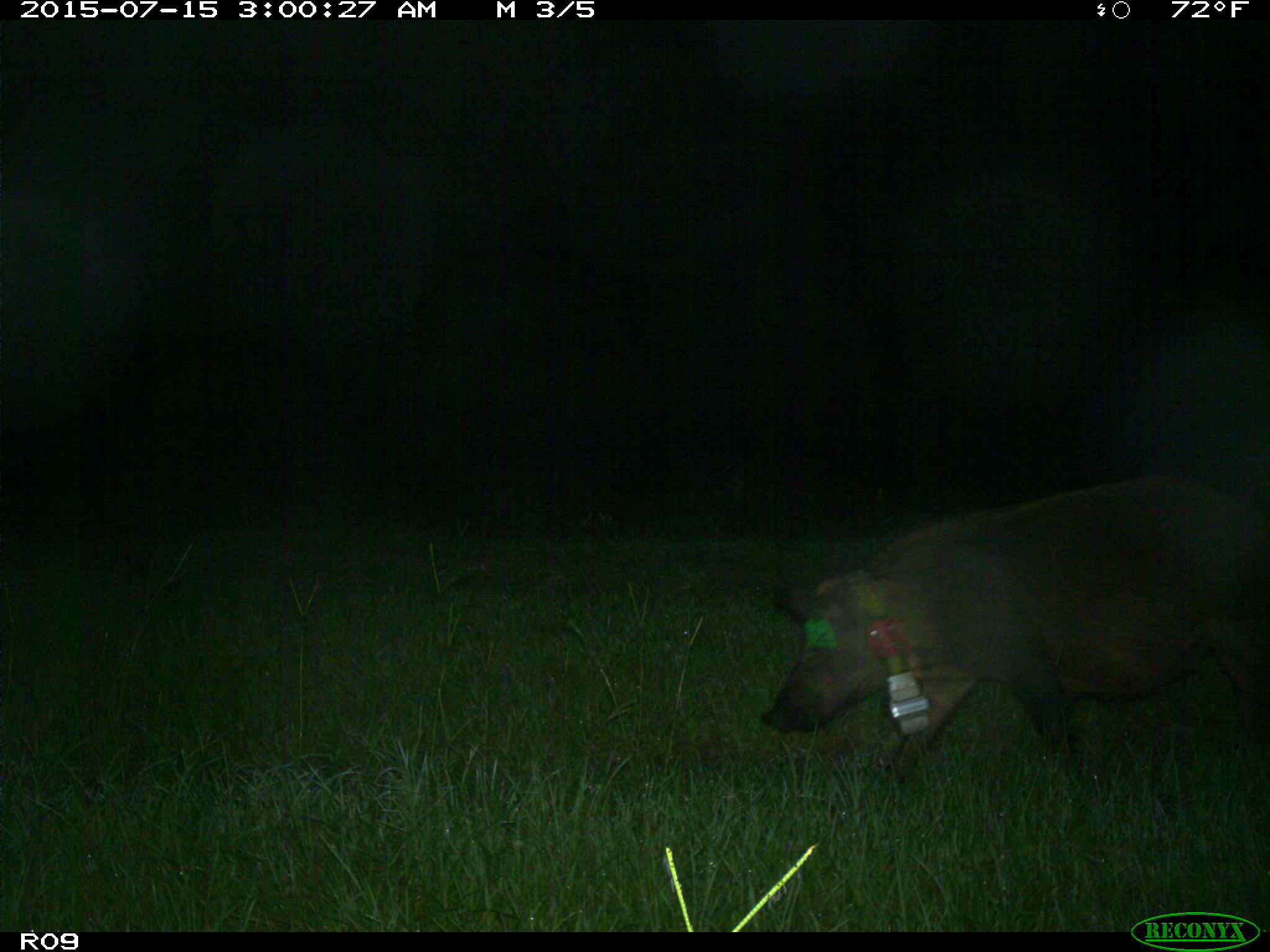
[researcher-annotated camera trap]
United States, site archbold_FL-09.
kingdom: Animalia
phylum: Chordata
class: Mammalia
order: Artiodactyla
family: Suidae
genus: Sus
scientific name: Sus scrofa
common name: wild boar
Sus scrofa (wild boar).